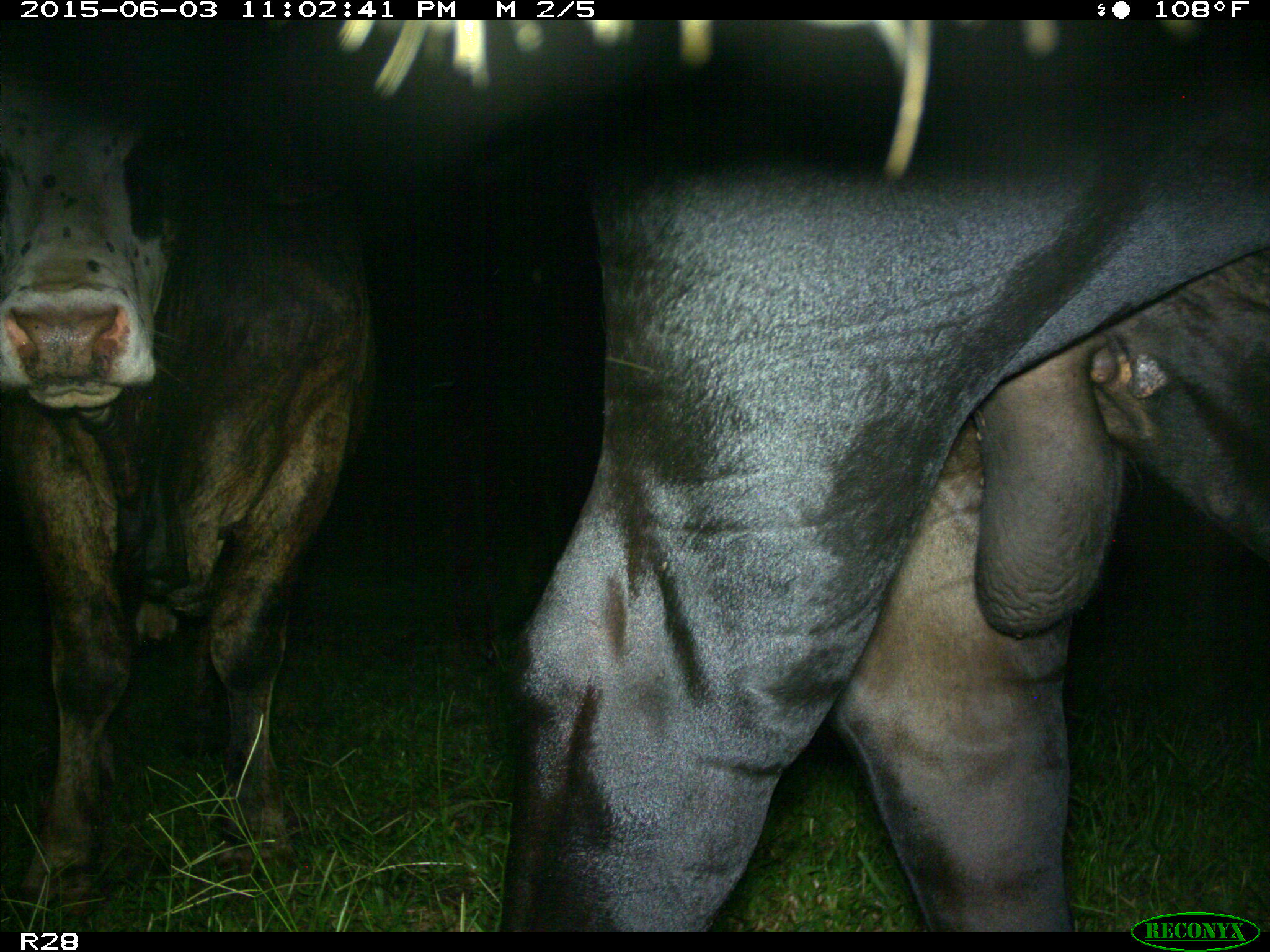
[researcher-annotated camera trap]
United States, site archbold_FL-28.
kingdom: Animalia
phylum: Chordata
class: Mammalia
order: Artiodactyla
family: Bovidae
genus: Bos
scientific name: Bos taurus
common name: domestic cow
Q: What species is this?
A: Bos taurus (domestic cow).